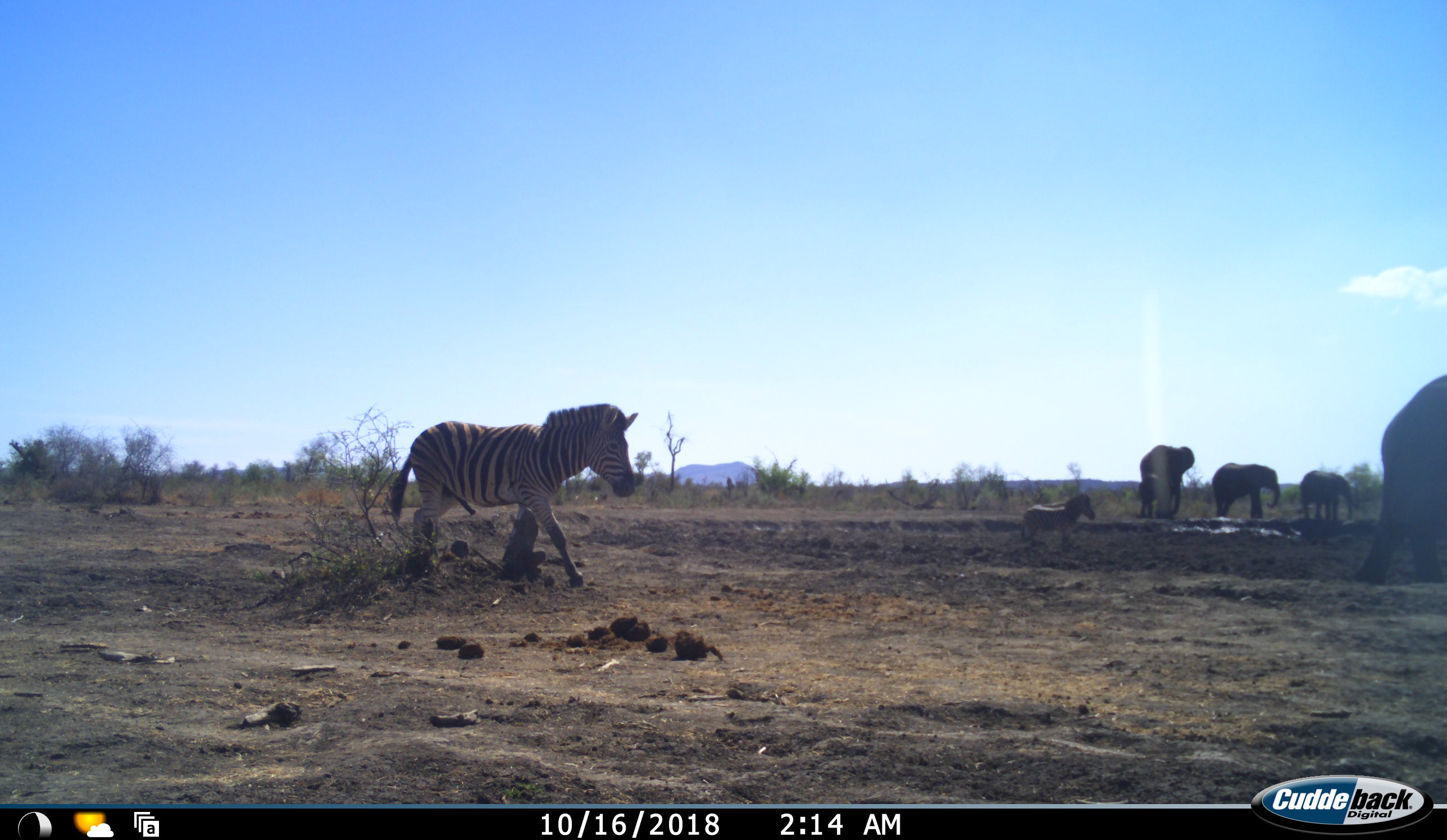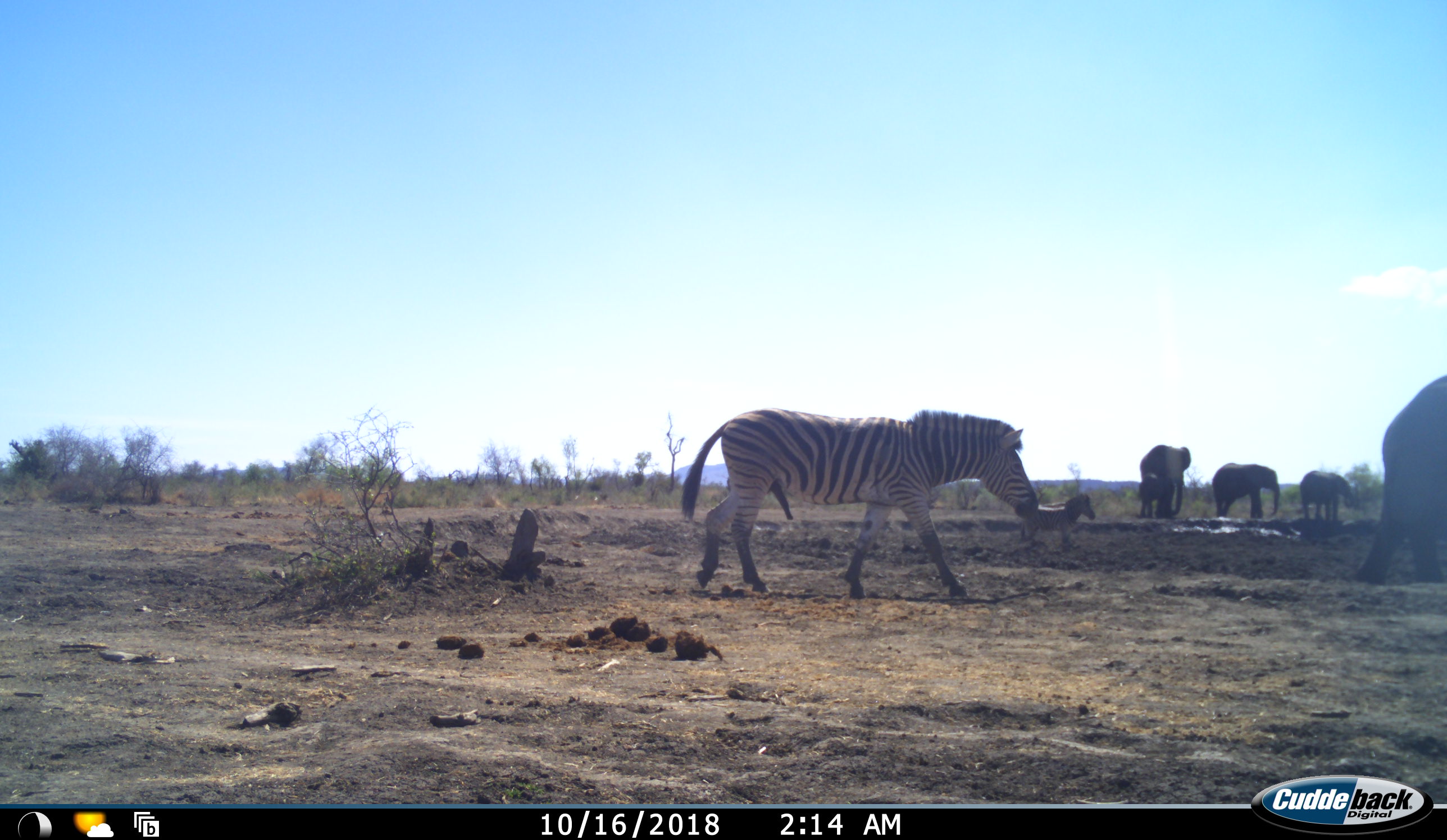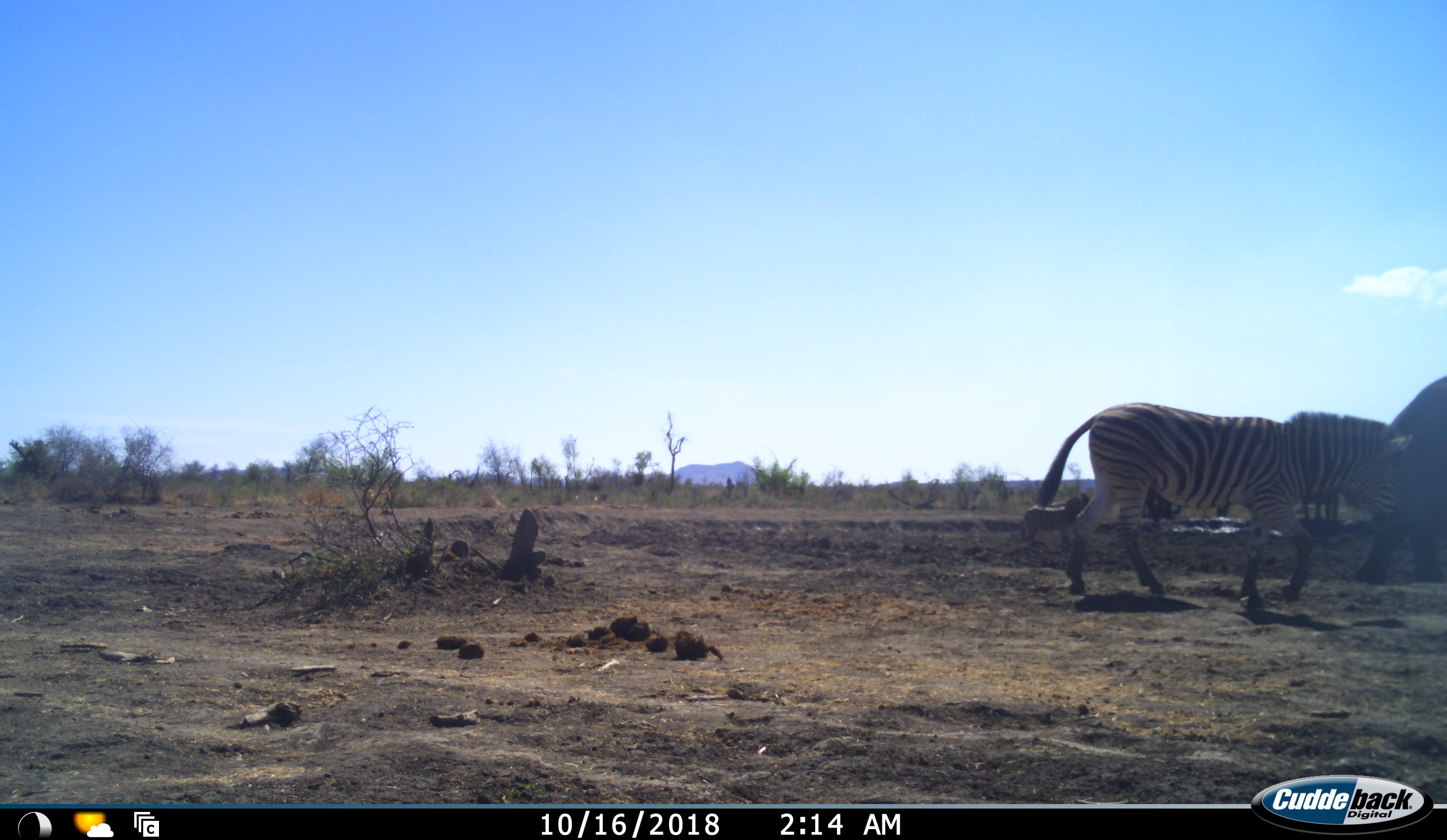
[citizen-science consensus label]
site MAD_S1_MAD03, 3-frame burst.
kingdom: Animalia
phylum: Chordata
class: Mammalia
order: Proboscidea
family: Elephantidae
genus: Loxodonta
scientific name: Loxodonta africana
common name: african bush elephant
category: elephant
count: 4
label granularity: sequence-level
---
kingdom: Animalia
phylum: Chordata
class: Mammalia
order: Perissodactyla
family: Equidae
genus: Equus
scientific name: Equus quagga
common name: plains zebra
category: zebraplains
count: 2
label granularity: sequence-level